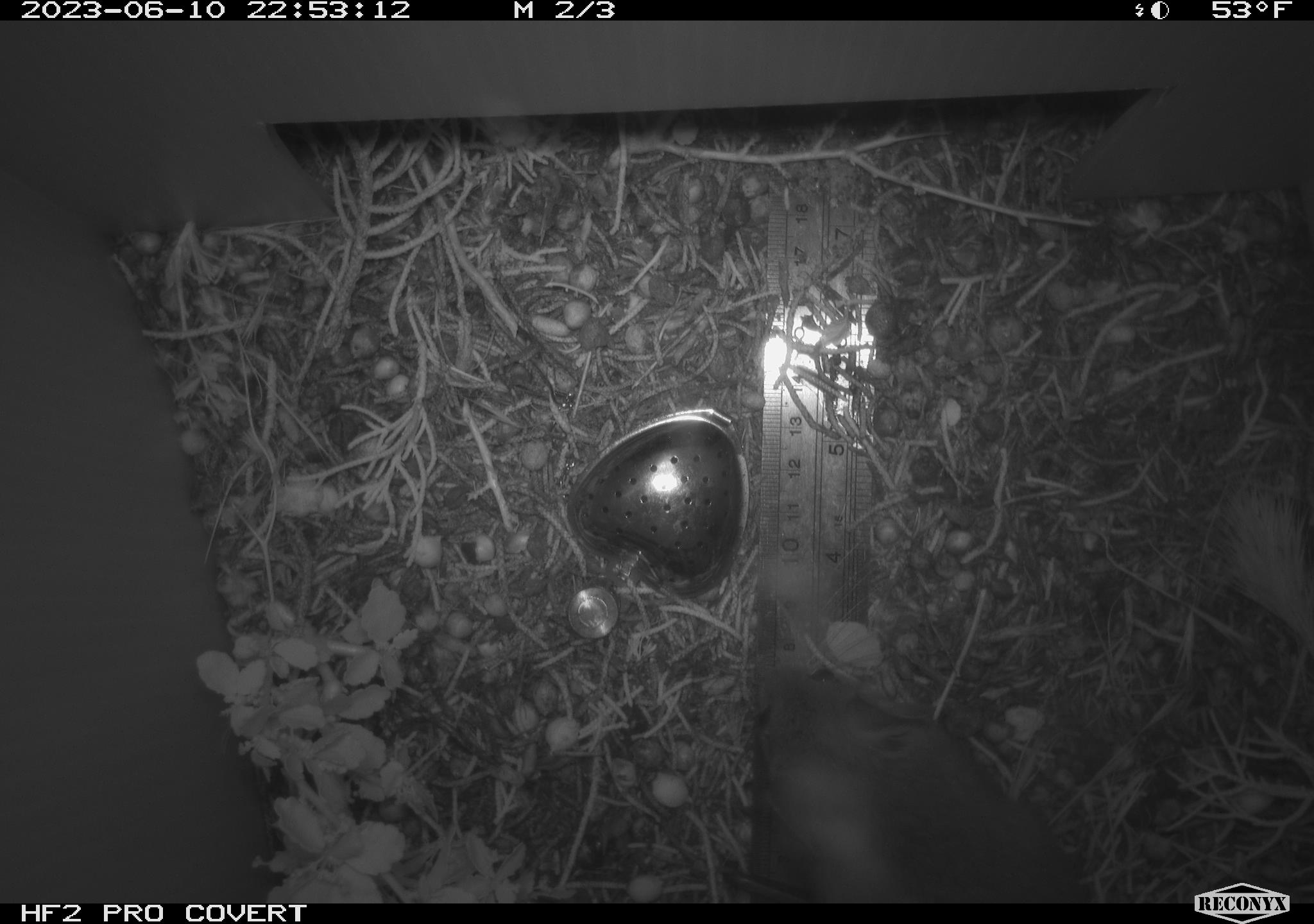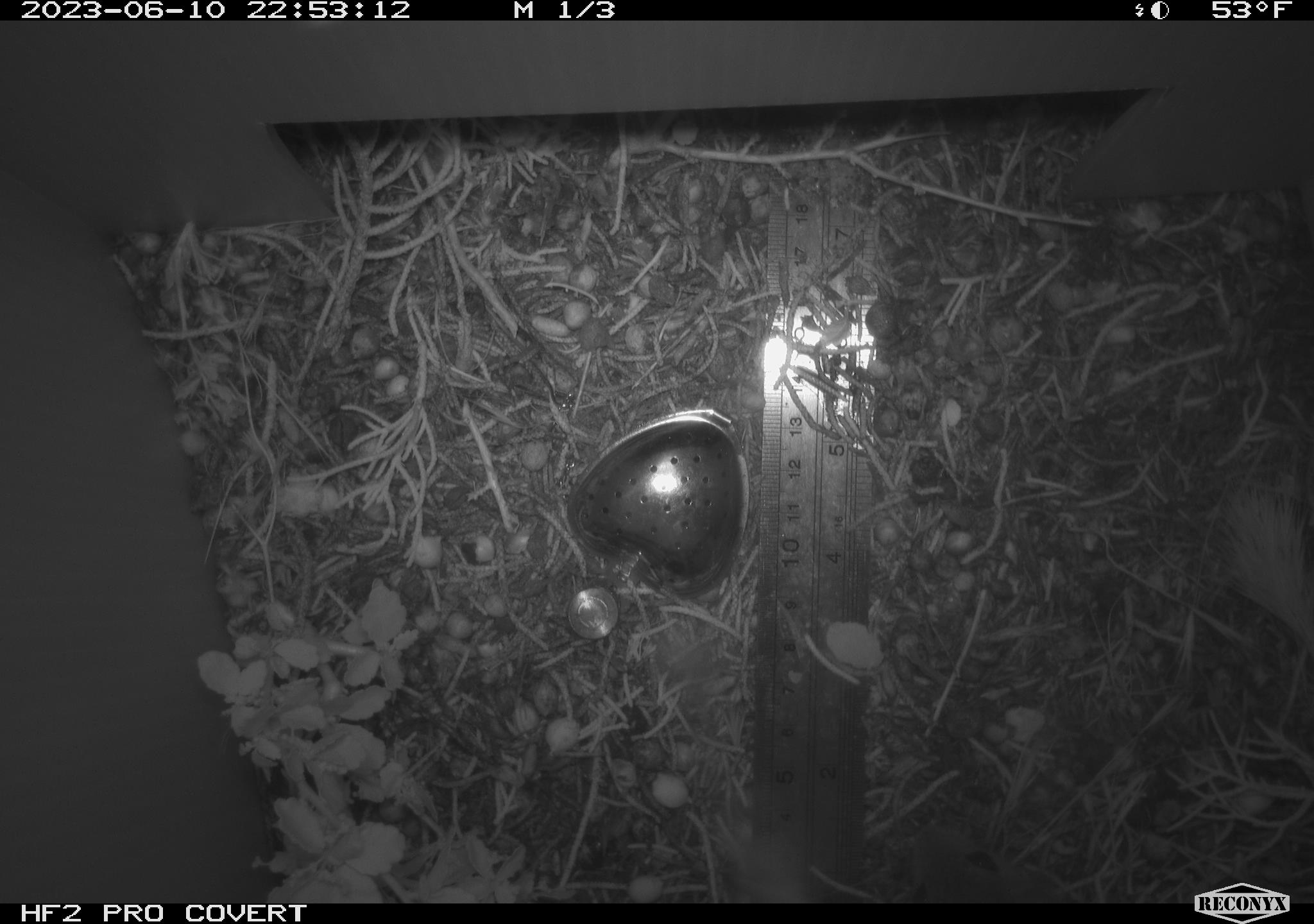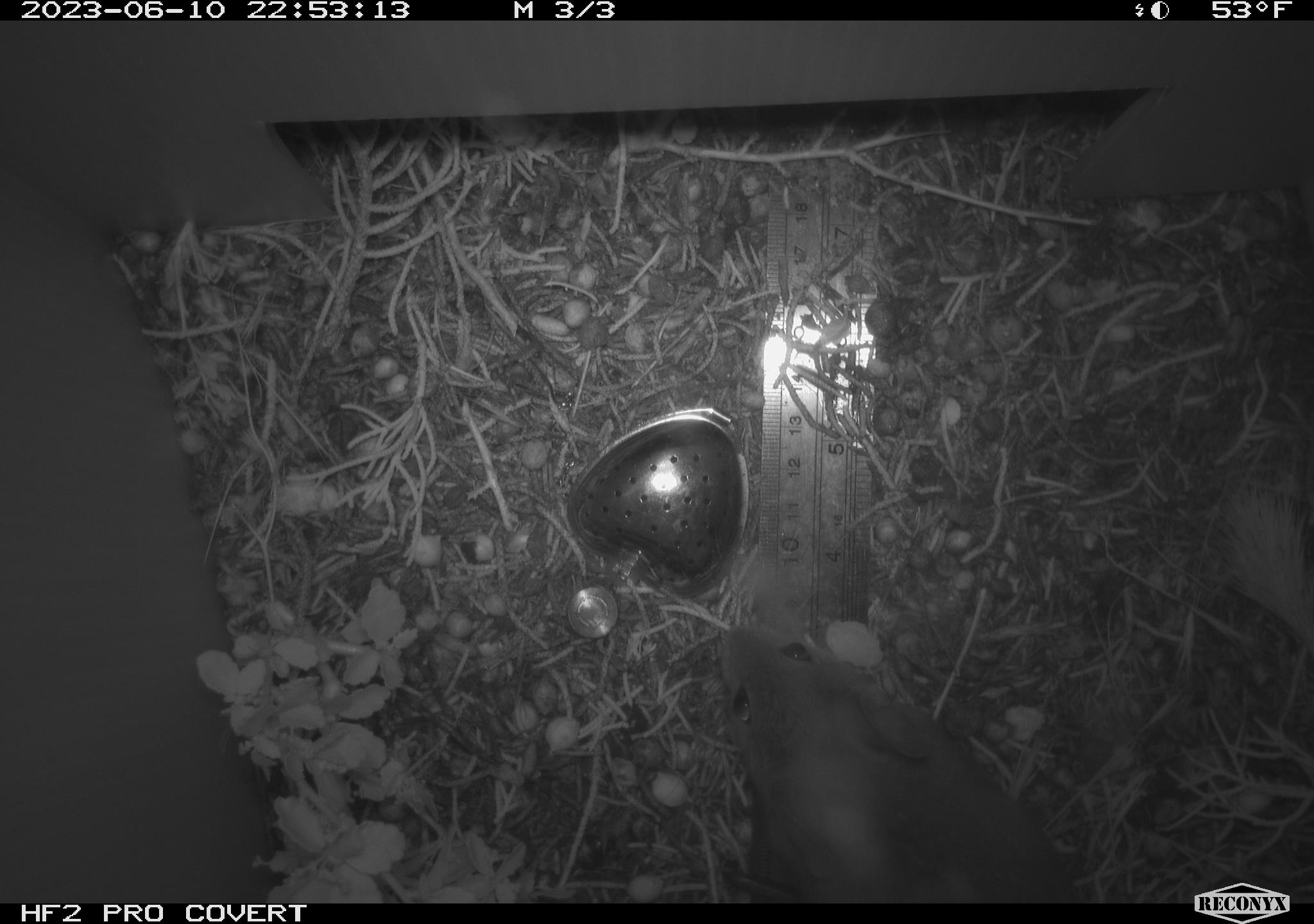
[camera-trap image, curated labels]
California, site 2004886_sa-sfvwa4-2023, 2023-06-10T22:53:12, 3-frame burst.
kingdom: Animalia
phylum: Chordata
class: Mammalia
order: Rodentia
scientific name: Rodentia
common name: mouse species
Mouse species (Rodentia).